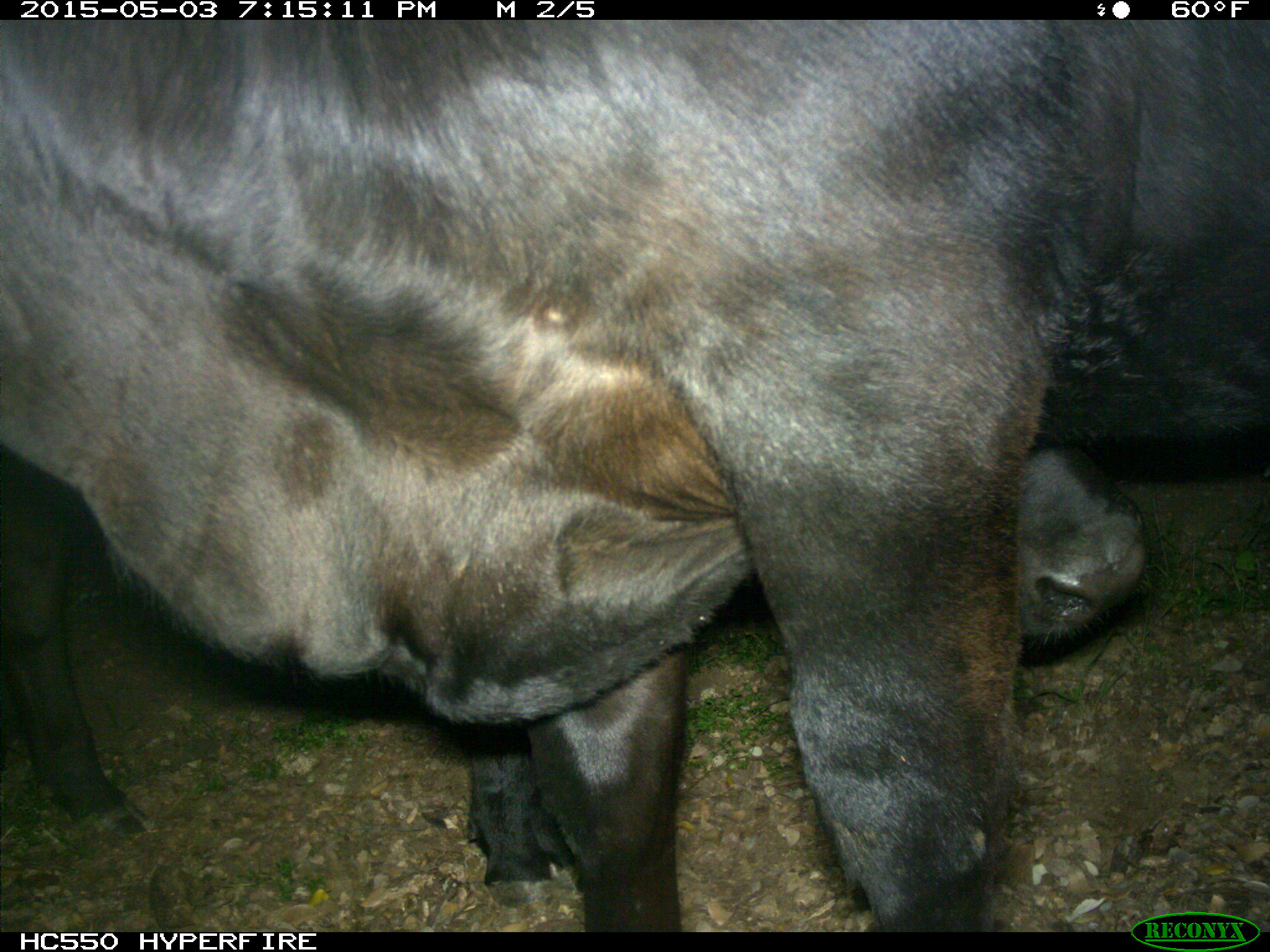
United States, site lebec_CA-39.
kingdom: Animalia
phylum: Chordata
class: Mammalia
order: Artiodactyla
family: Bovidae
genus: Bos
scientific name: Bos taurus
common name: domestic cow